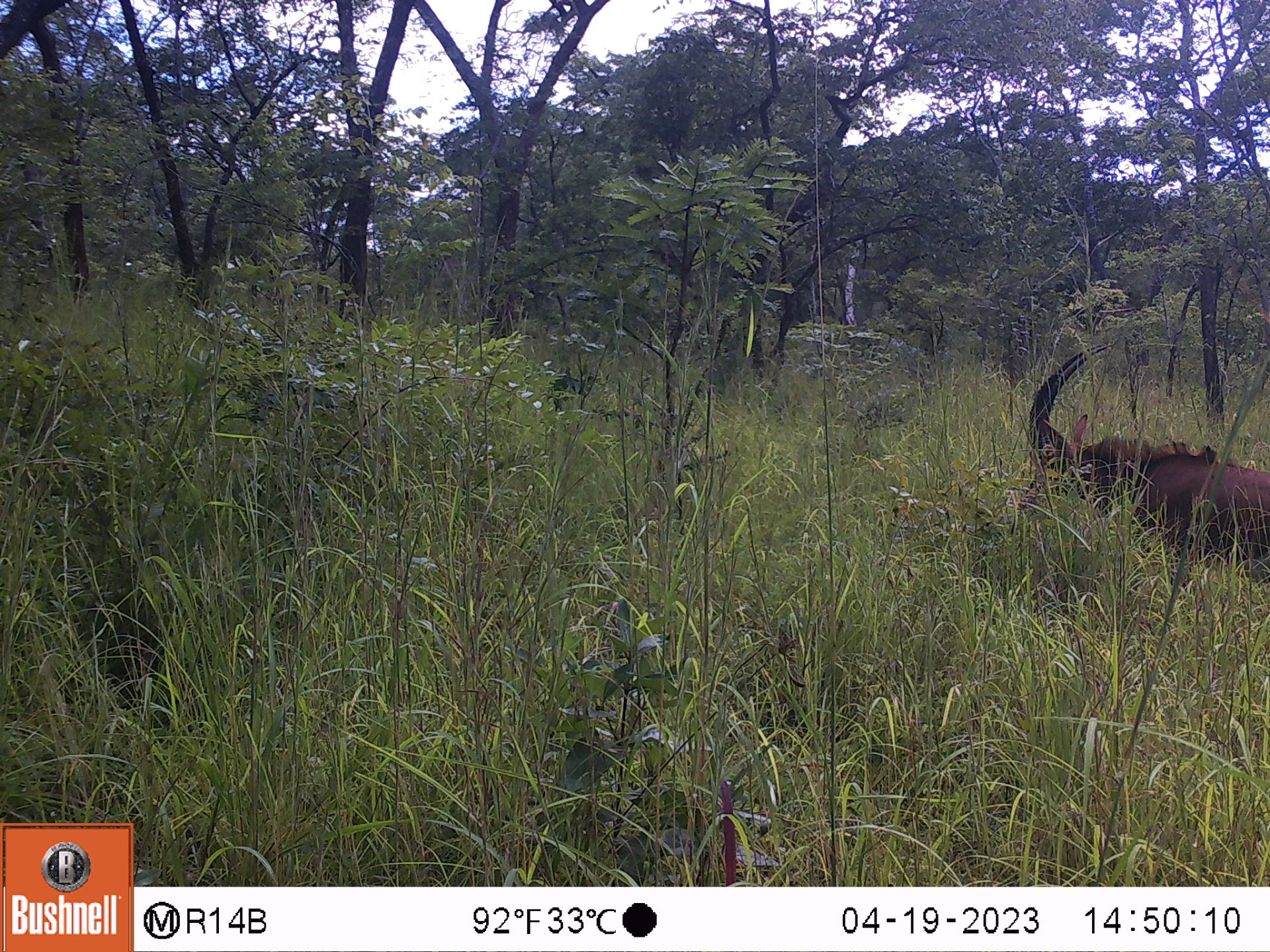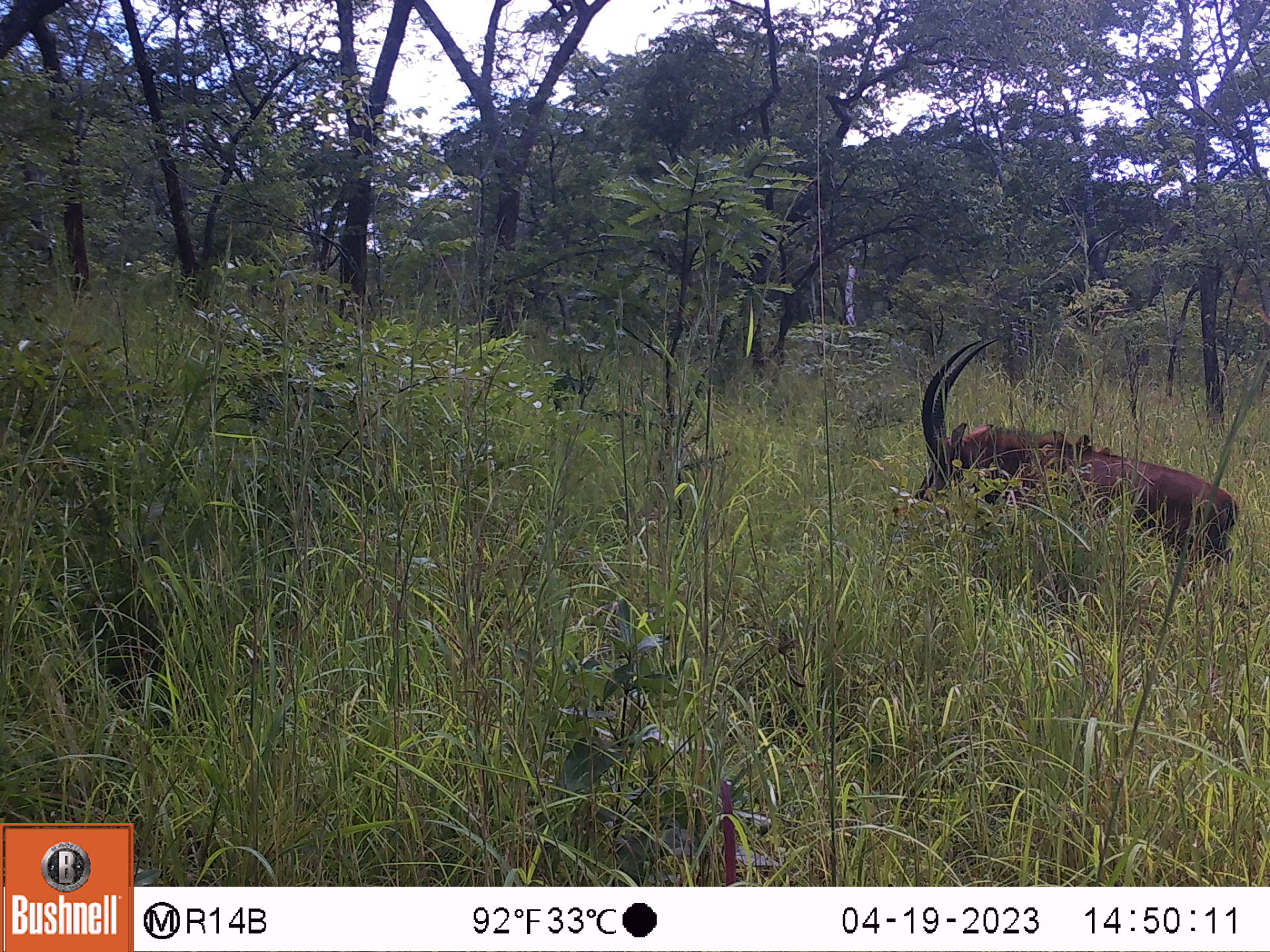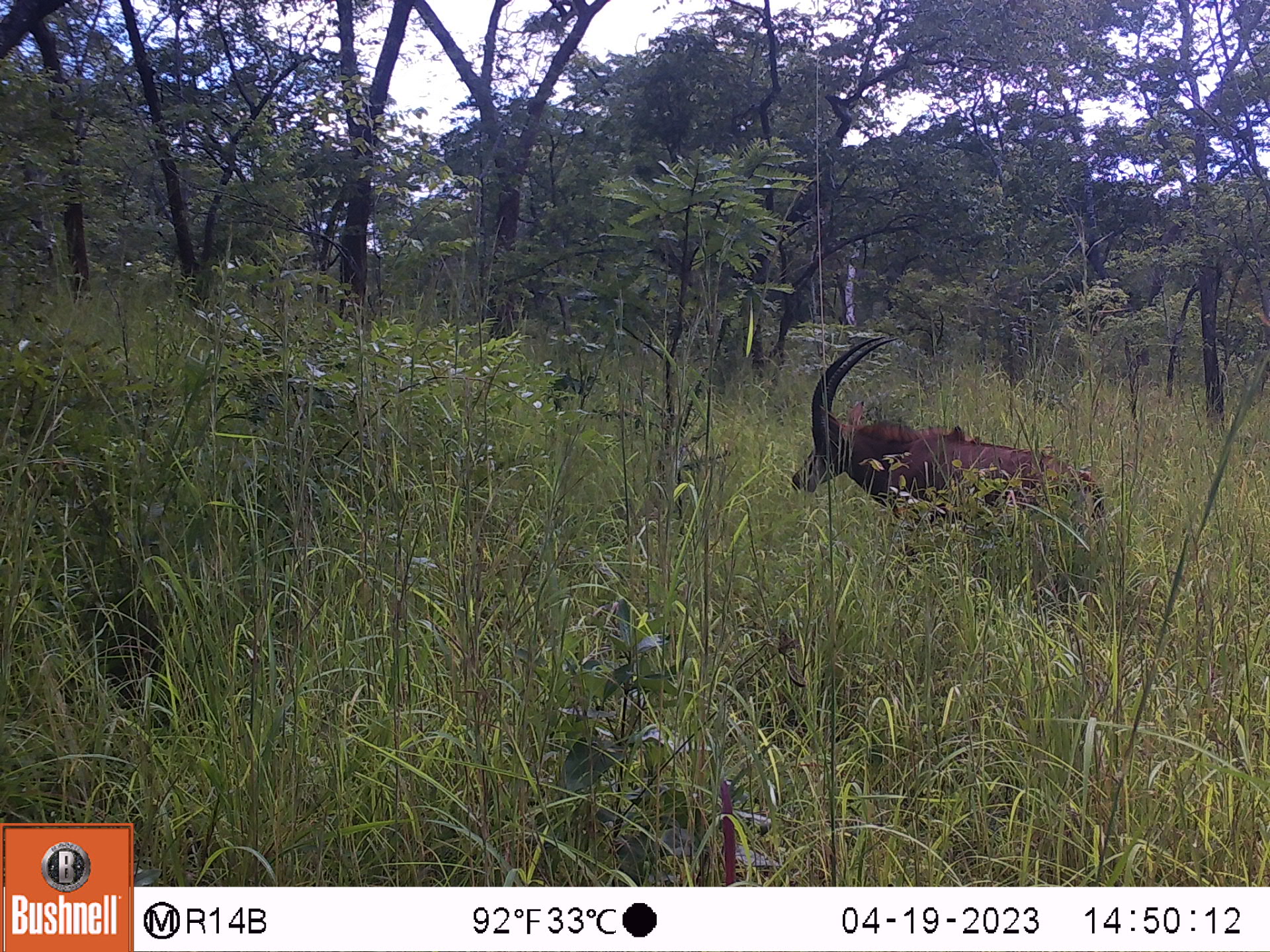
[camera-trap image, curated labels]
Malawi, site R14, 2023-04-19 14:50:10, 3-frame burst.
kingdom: Animalia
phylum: Chordata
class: Mammalia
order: Artiodactyla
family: Bovidae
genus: Hippotragus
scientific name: Hippotragus niger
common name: sable antelope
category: sable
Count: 1.